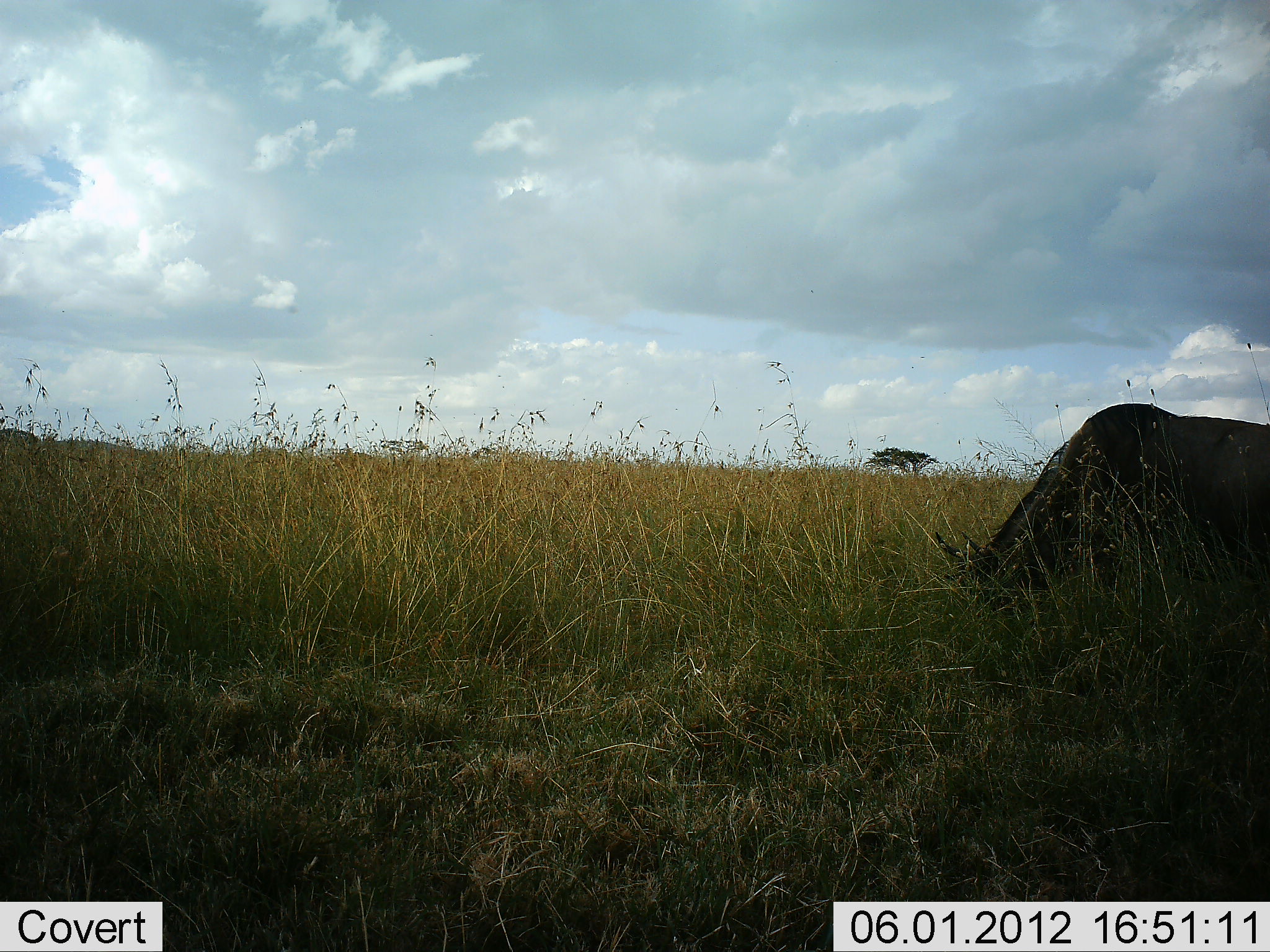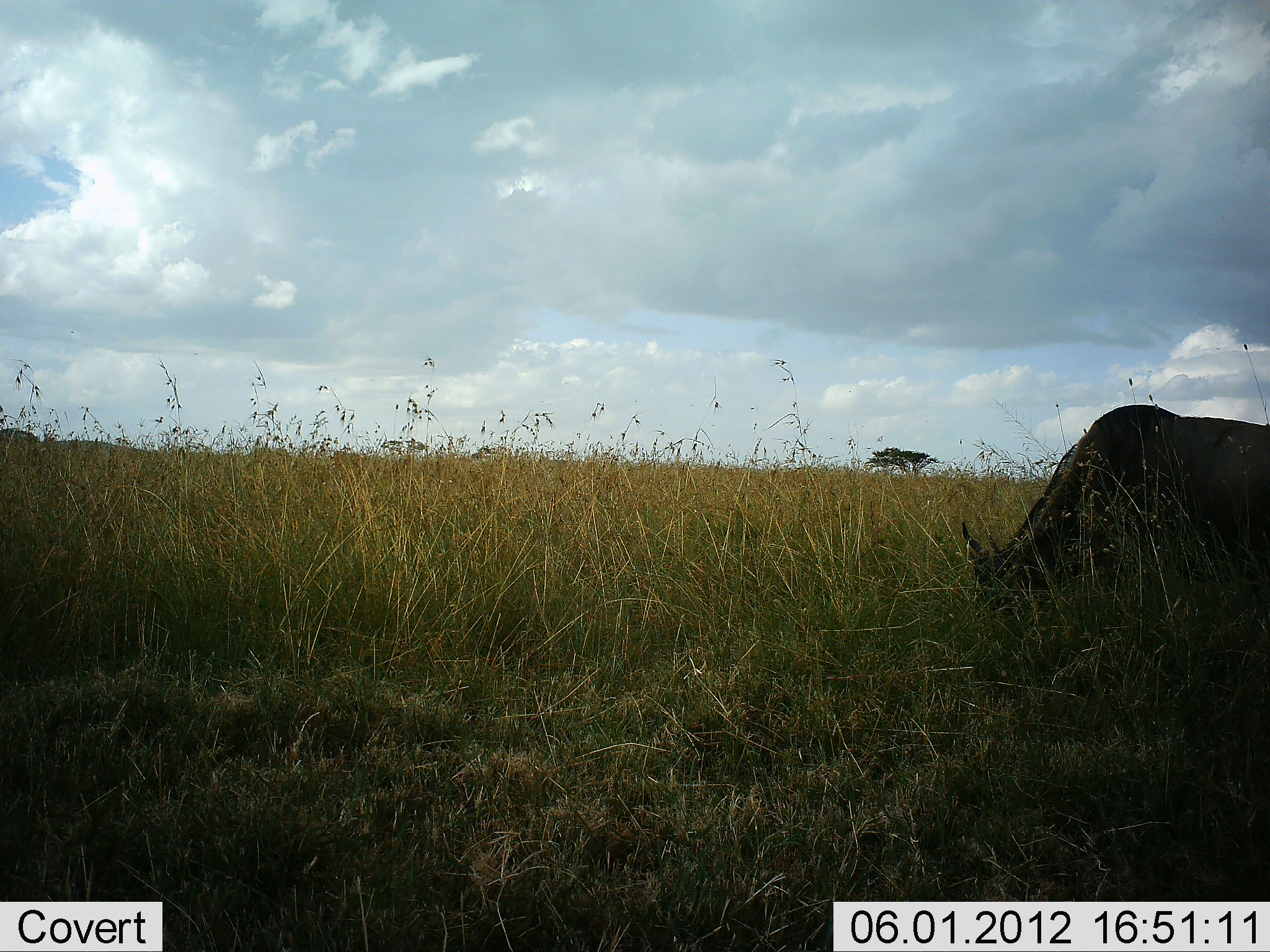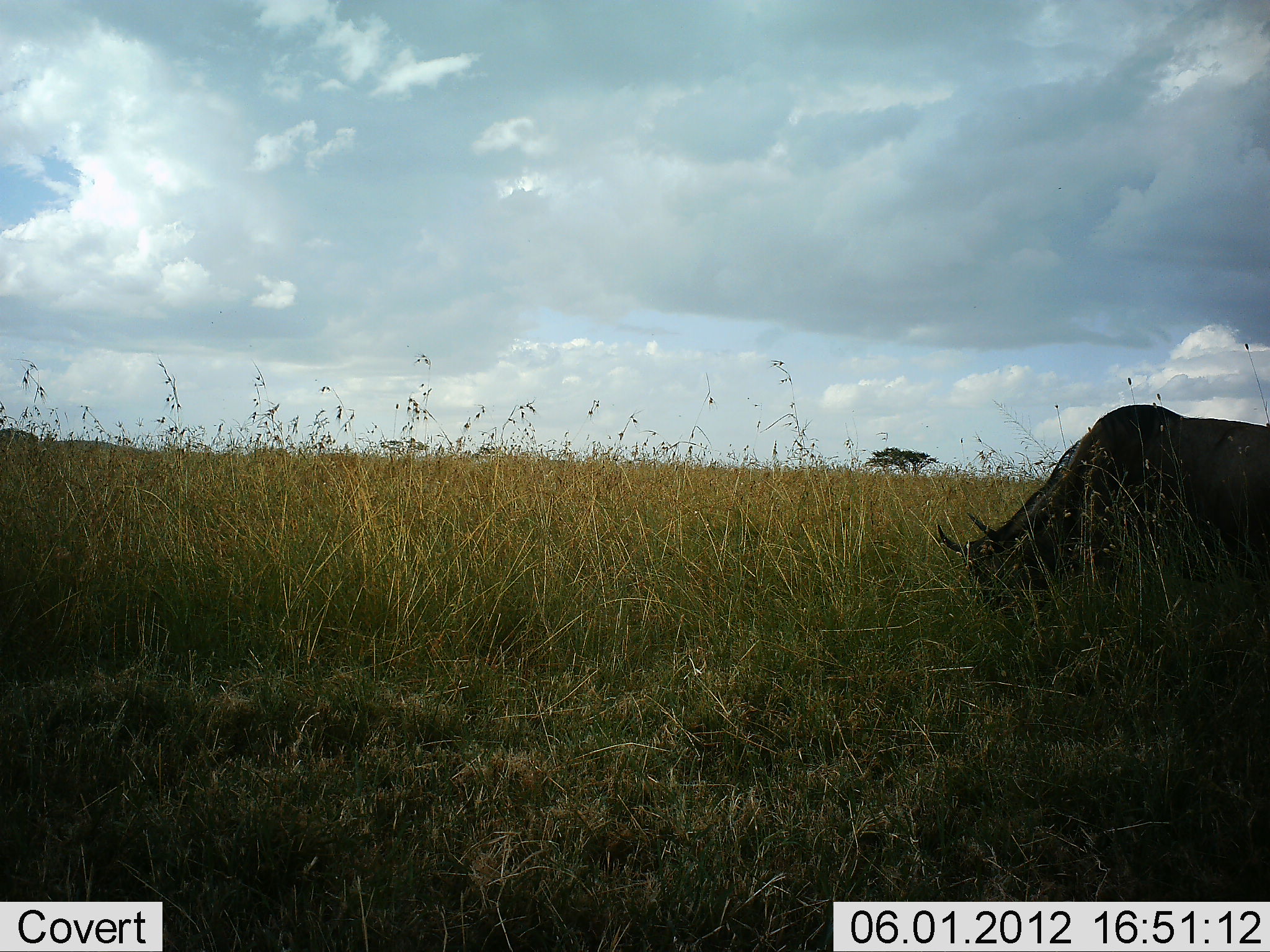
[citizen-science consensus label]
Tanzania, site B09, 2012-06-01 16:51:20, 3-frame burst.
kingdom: Animalia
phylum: Chordata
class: Mammalia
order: Artiodactyla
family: Bovidae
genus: Connochaetes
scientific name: Connochaetes taurinus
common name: blue wildebeest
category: wildebeest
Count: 1.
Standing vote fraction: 0%.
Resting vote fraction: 0%.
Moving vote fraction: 0%.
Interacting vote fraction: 0%.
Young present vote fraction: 0%.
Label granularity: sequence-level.